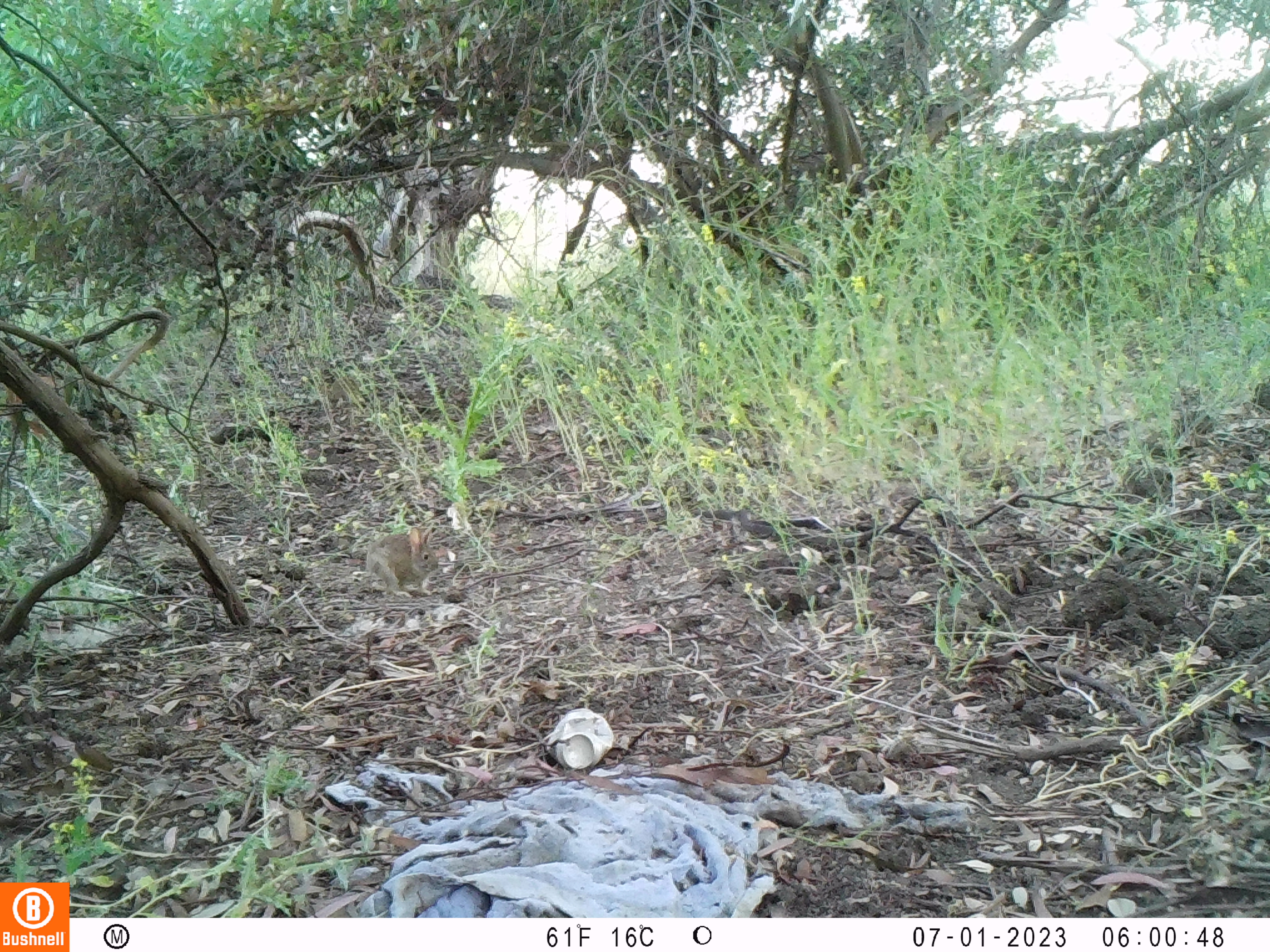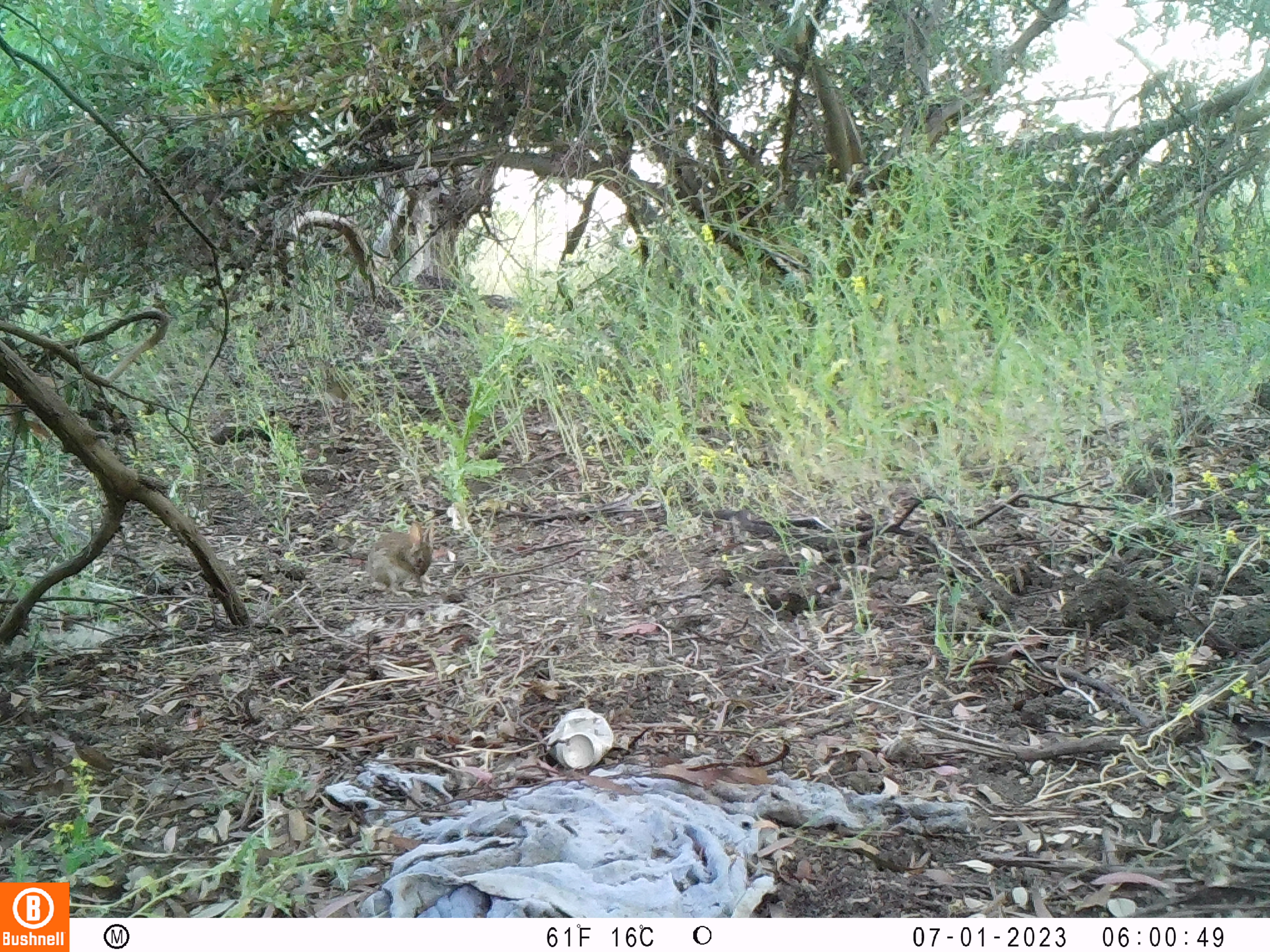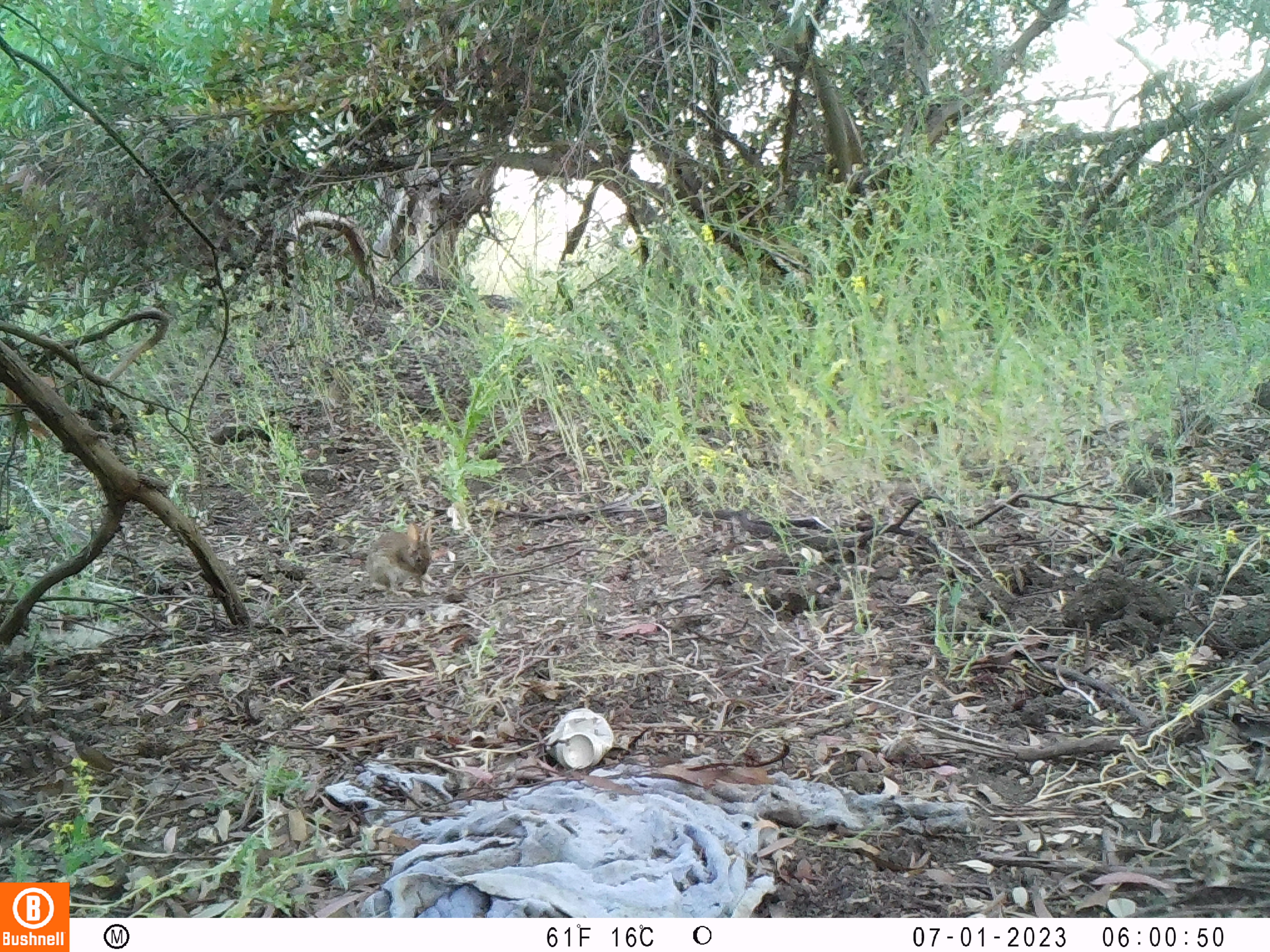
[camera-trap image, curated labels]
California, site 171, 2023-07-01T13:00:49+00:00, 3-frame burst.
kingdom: Animalia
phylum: Chordata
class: Mammalia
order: Lagomorpha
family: Leporidae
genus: Sylvilagus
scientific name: Sylvilagus bachmani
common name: brush rabbit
Brush rabbit (Sylvilagus bachmani).